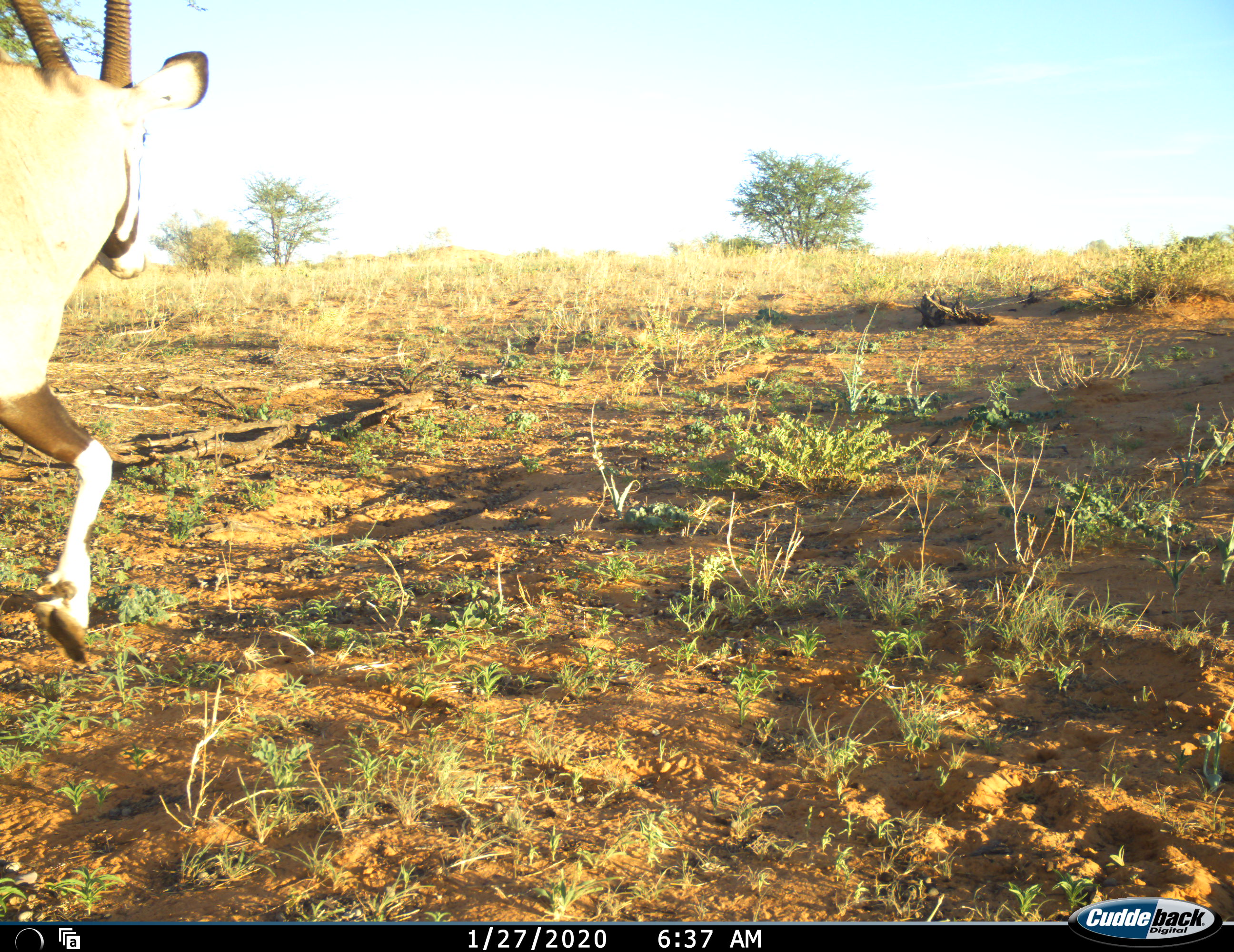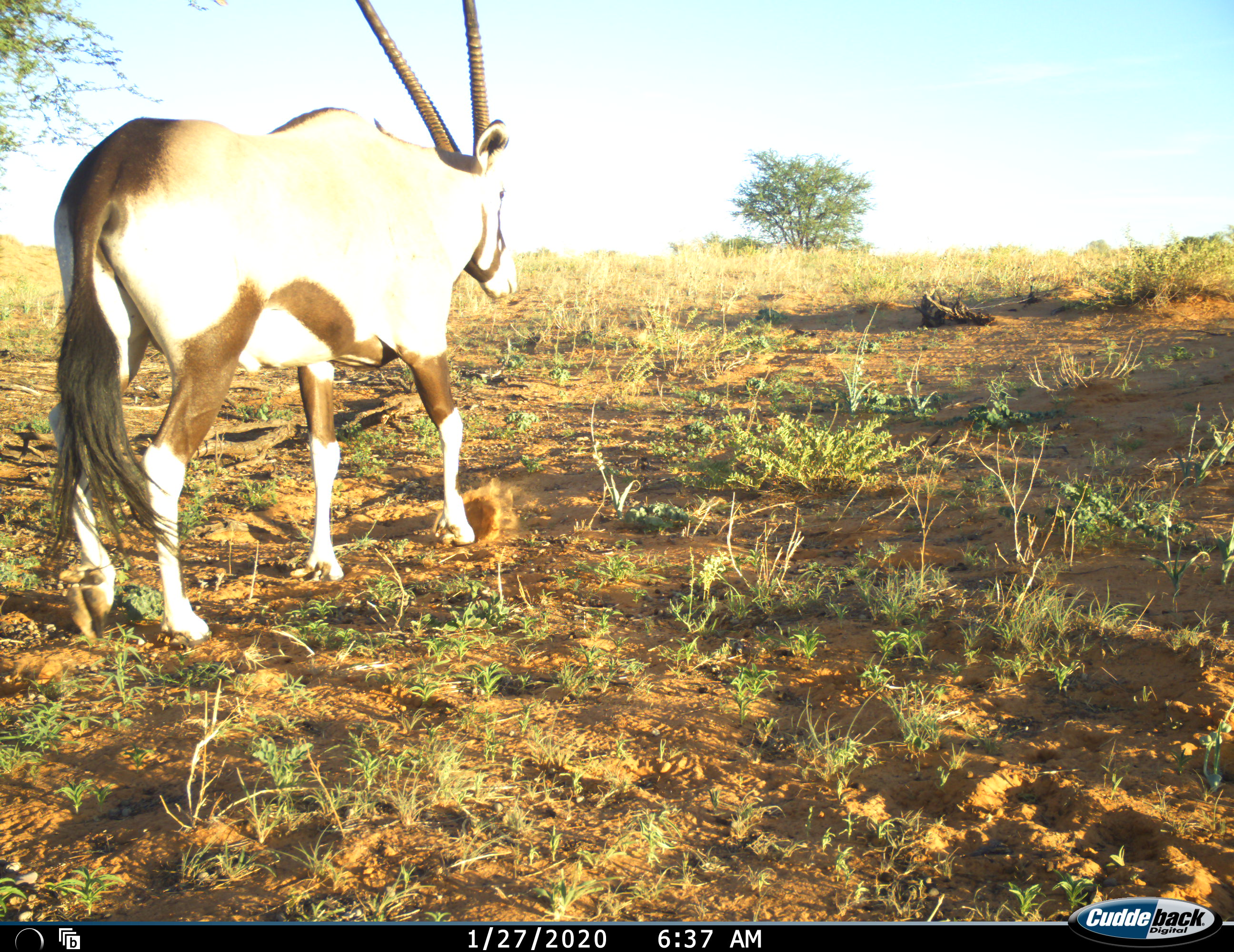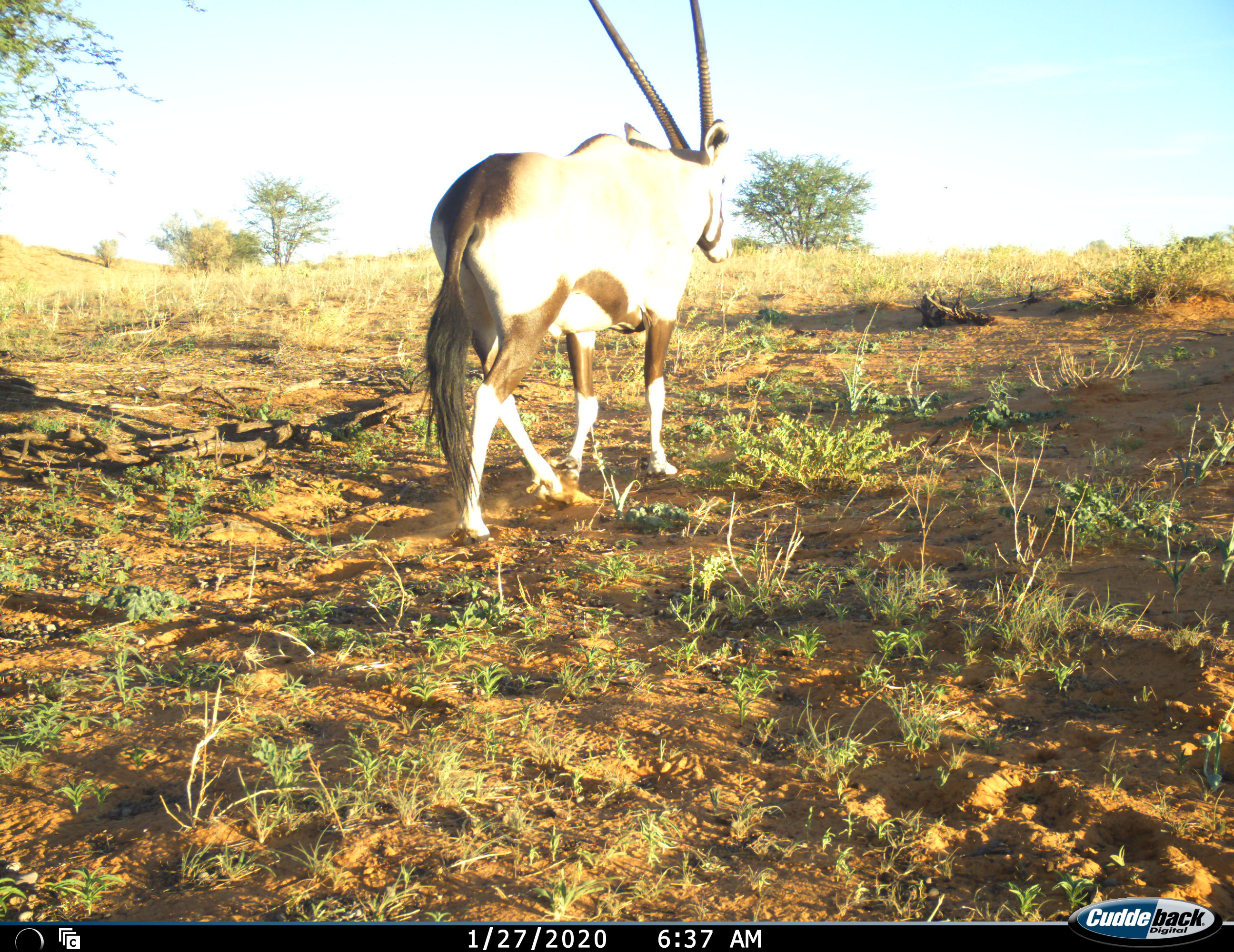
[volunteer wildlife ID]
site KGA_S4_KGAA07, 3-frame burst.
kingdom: Animalia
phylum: Chordata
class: Mammalia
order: Artiodactyla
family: Bovidae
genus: Oryx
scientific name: Oryx gazella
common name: gemsbok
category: oryx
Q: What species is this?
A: Oryx (gemsbok) (Oryx gazella).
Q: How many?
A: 1.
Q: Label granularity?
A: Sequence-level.